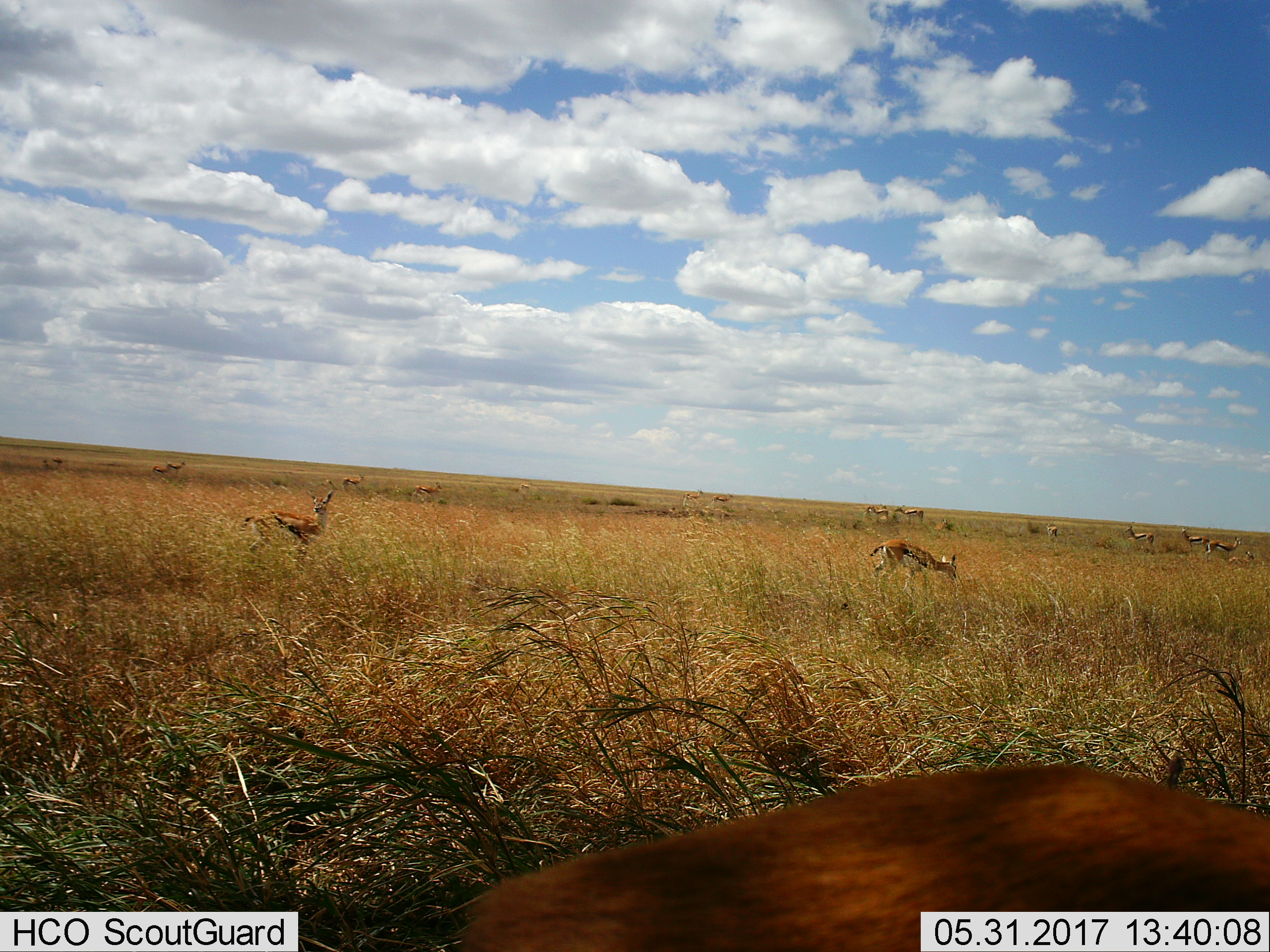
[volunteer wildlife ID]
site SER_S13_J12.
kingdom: Animalia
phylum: Chordata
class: Mammalia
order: Artiodactyla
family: Bovidae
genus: Eudorcas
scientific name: Eudorcas thomsonii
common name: thomson's gazelle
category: gazellethomsons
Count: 11-50.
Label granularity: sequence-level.